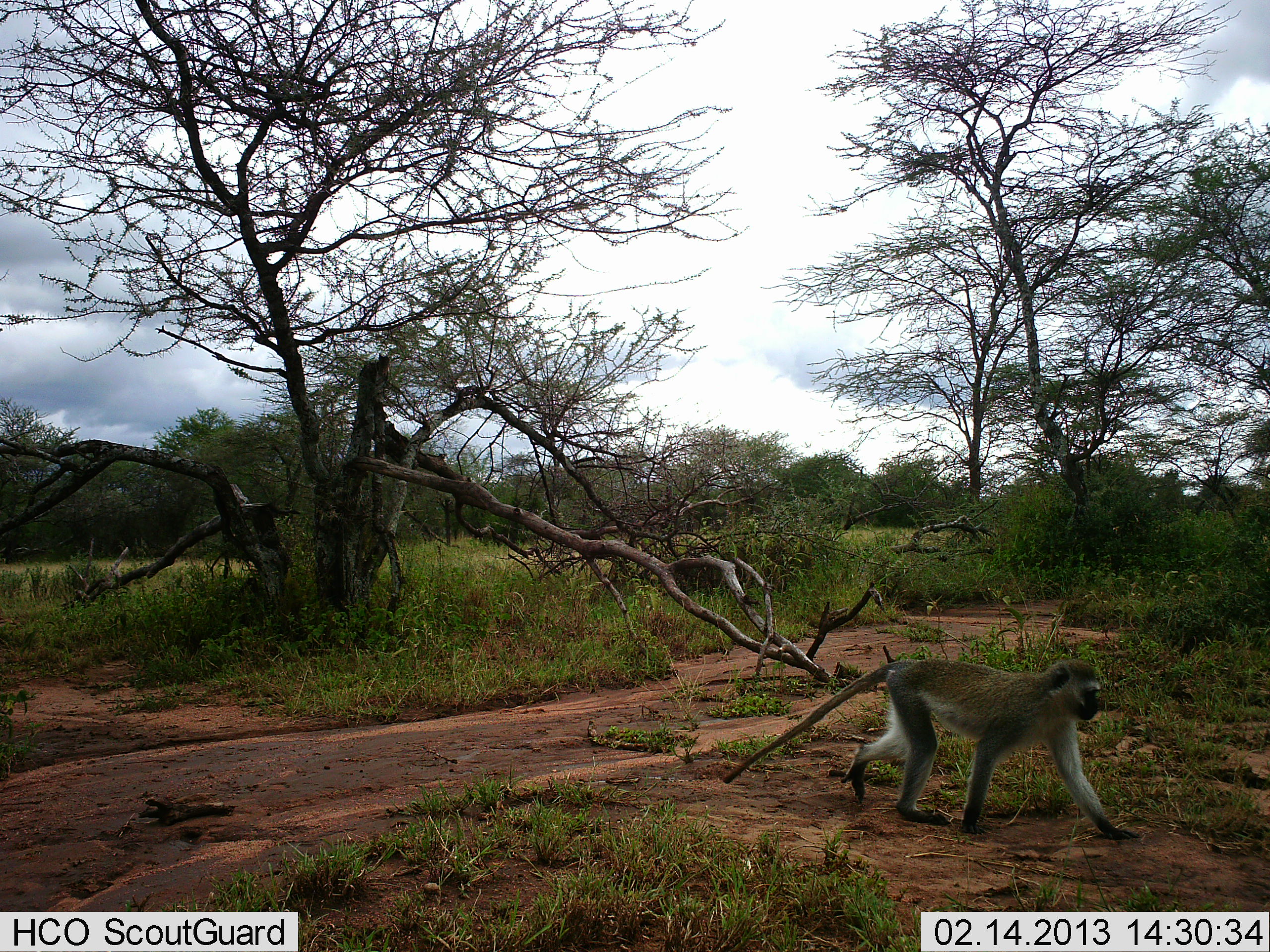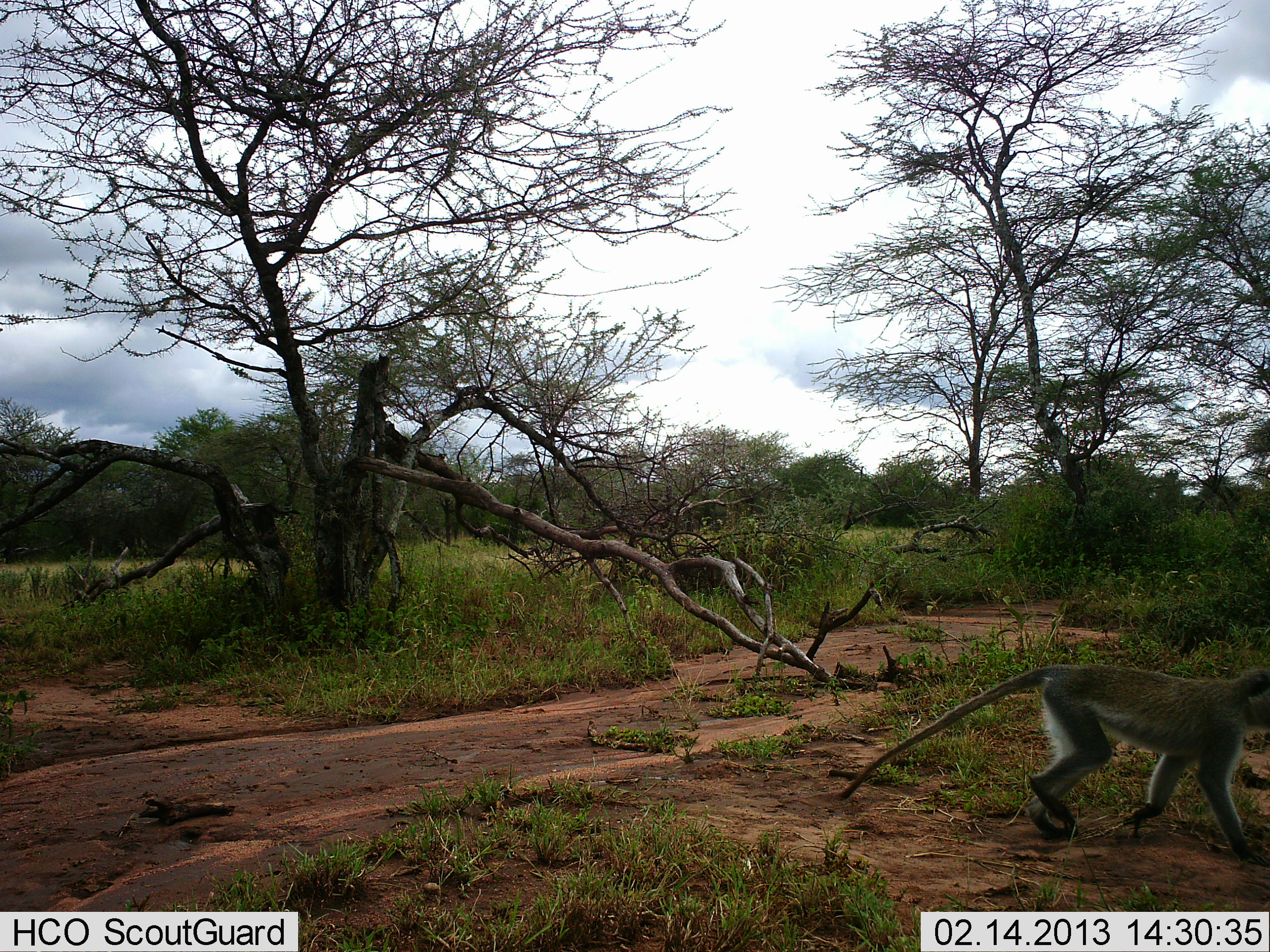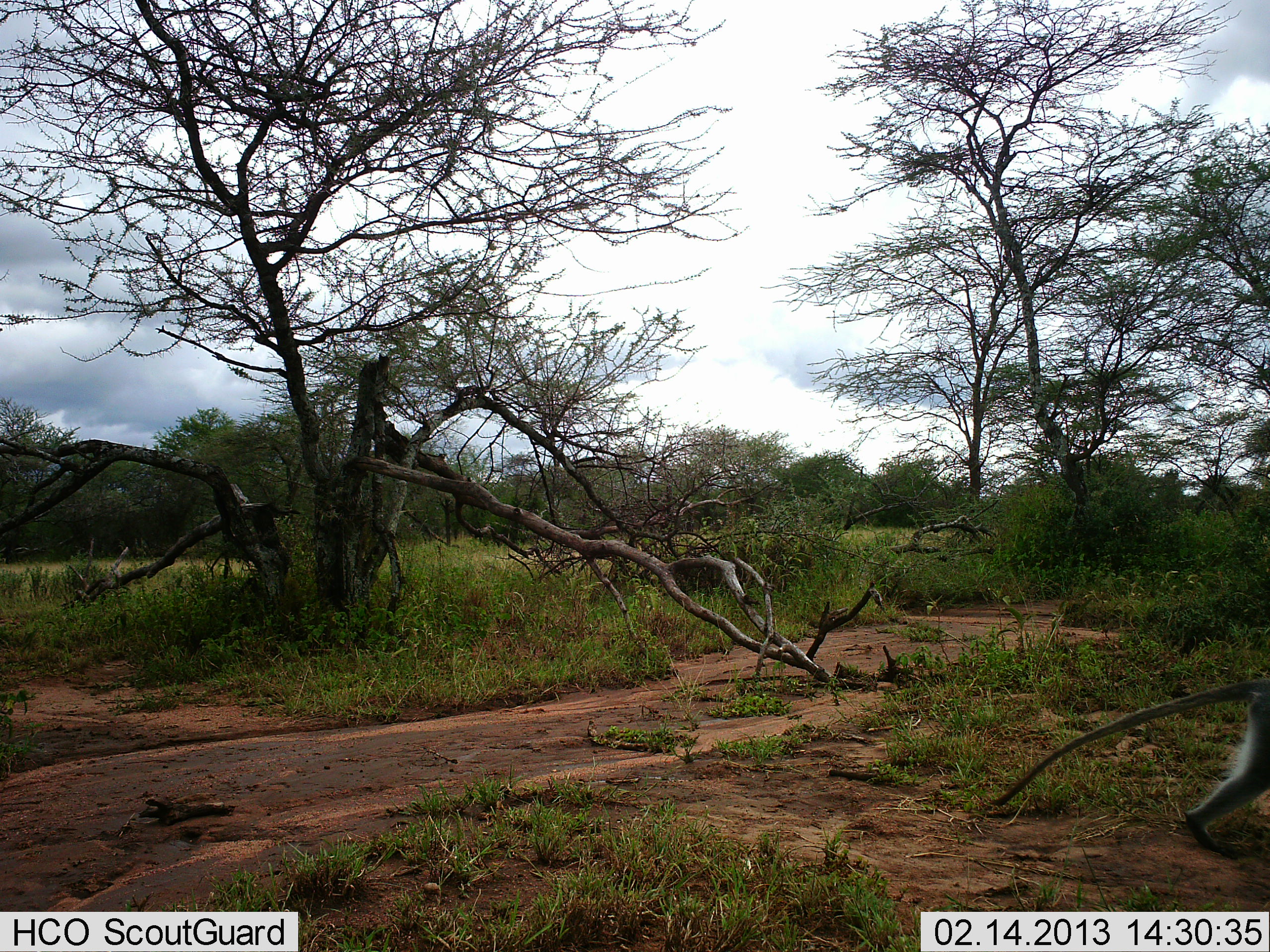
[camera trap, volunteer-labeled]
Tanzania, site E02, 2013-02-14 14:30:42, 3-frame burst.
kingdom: Animalia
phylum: Chordata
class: Mammalia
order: Primates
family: Cercopithecidae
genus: Chlorocebus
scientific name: Chlorocebus pygerythrus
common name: vervet monkey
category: monkeyvervet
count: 1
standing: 0%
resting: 0%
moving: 100%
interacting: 0%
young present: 0%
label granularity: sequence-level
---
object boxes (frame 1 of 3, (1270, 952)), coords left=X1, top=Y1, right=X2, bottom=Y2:
animal: left=722, top=656, right=1141, bottom=841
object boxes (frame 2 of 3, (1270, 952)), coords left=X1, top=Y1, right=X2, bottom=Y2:
animal: left=840, top=665, right=1270, bottom=862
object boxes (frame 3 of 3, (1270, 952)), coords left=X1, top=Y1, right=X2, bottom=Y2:
animal: left=987, top=680, right=1270, bottom=851